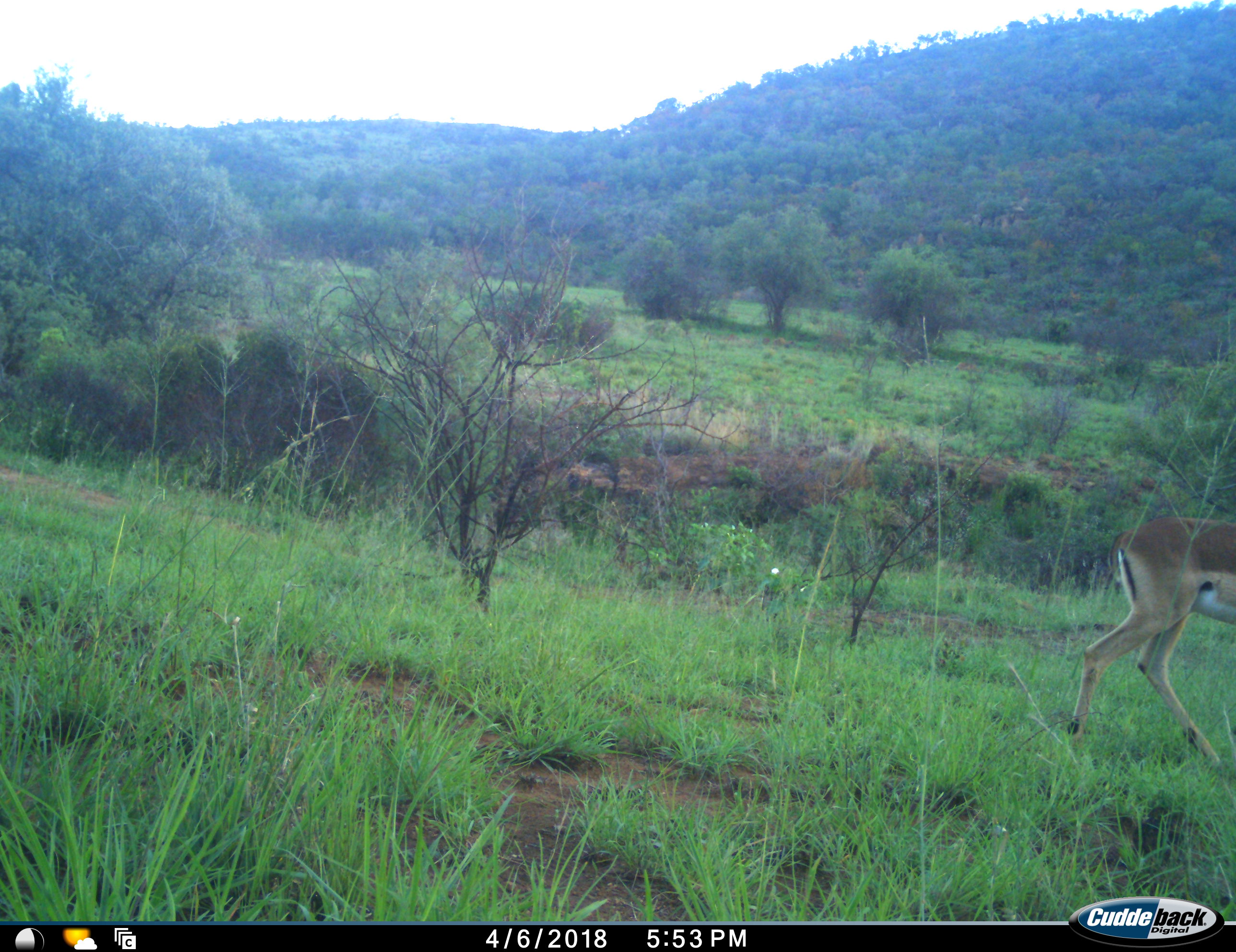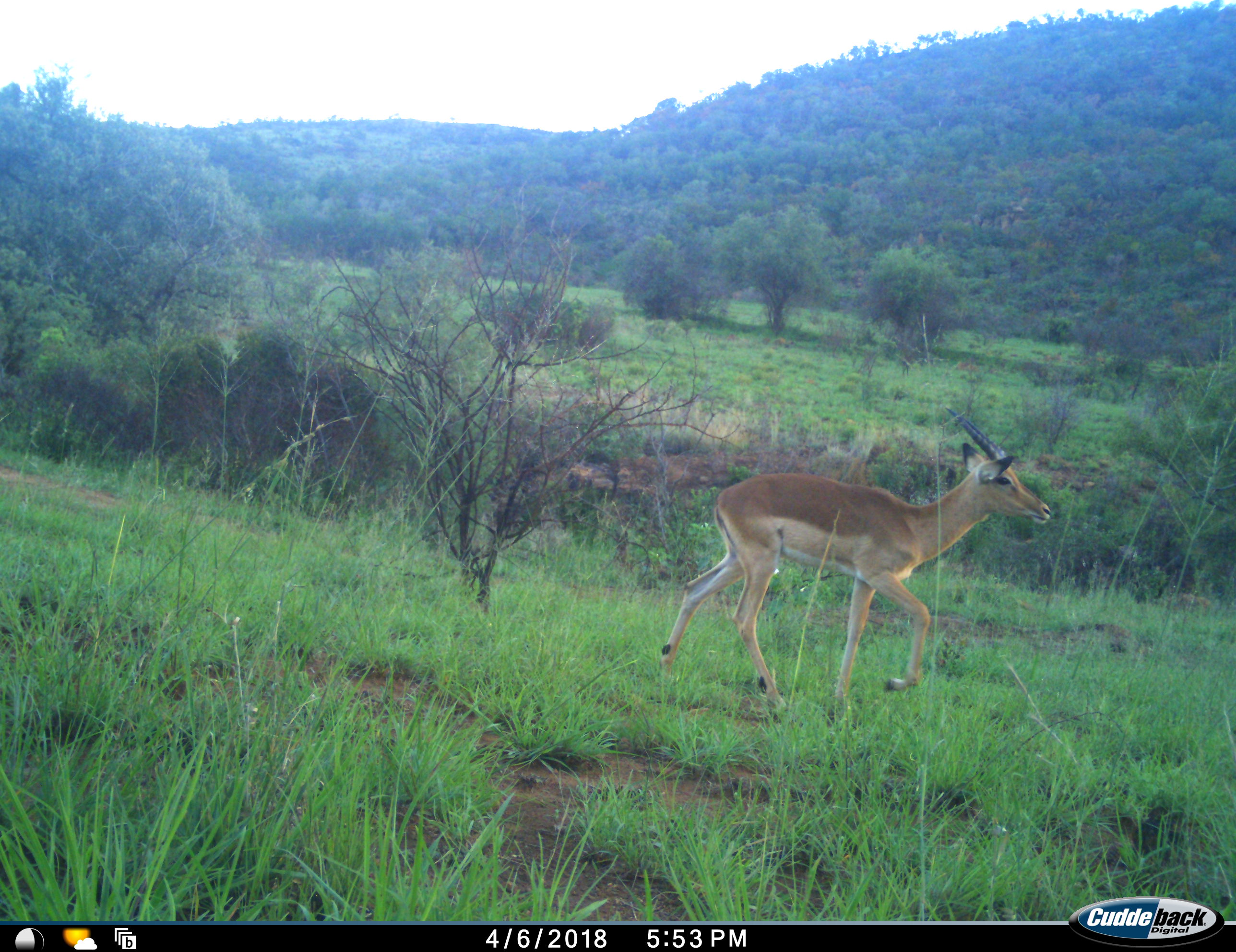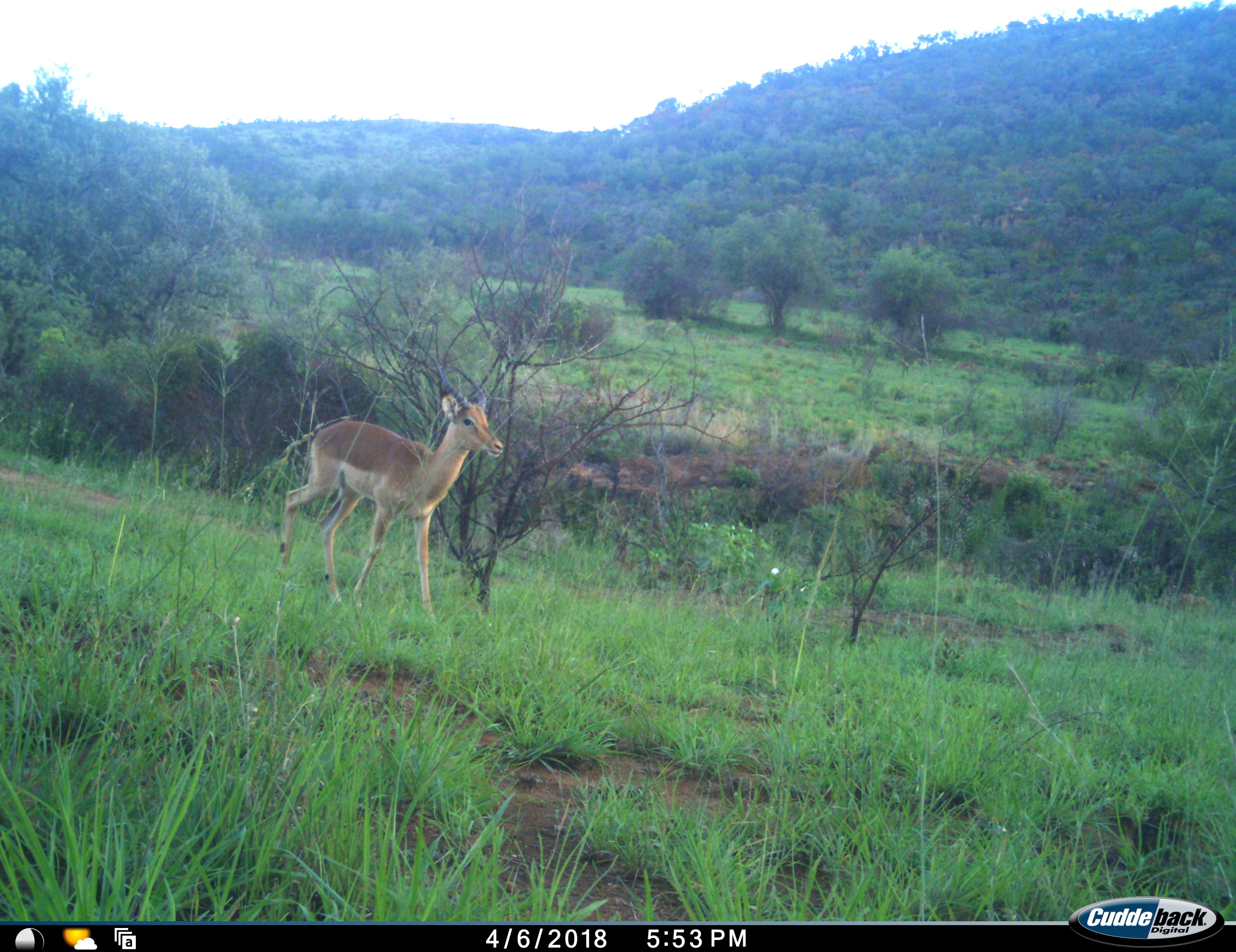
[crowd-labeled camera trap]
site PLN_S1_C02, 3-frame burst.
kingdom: Animalia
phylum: Chordata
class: Mammalia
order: Artiodactyla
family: Bovidae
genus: Aepyceros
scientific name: Aepyceros melampus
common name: impala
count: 1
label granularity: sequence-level